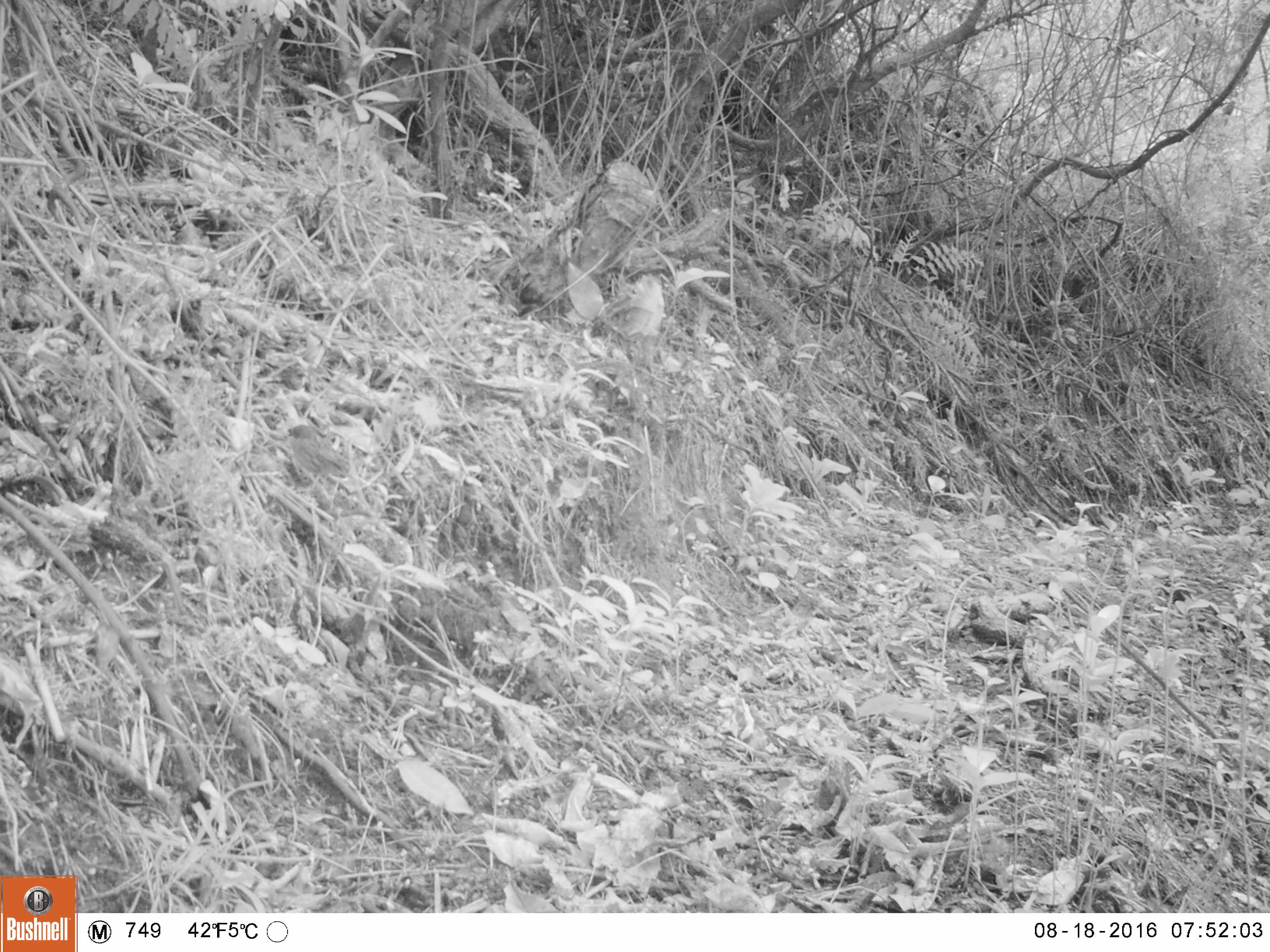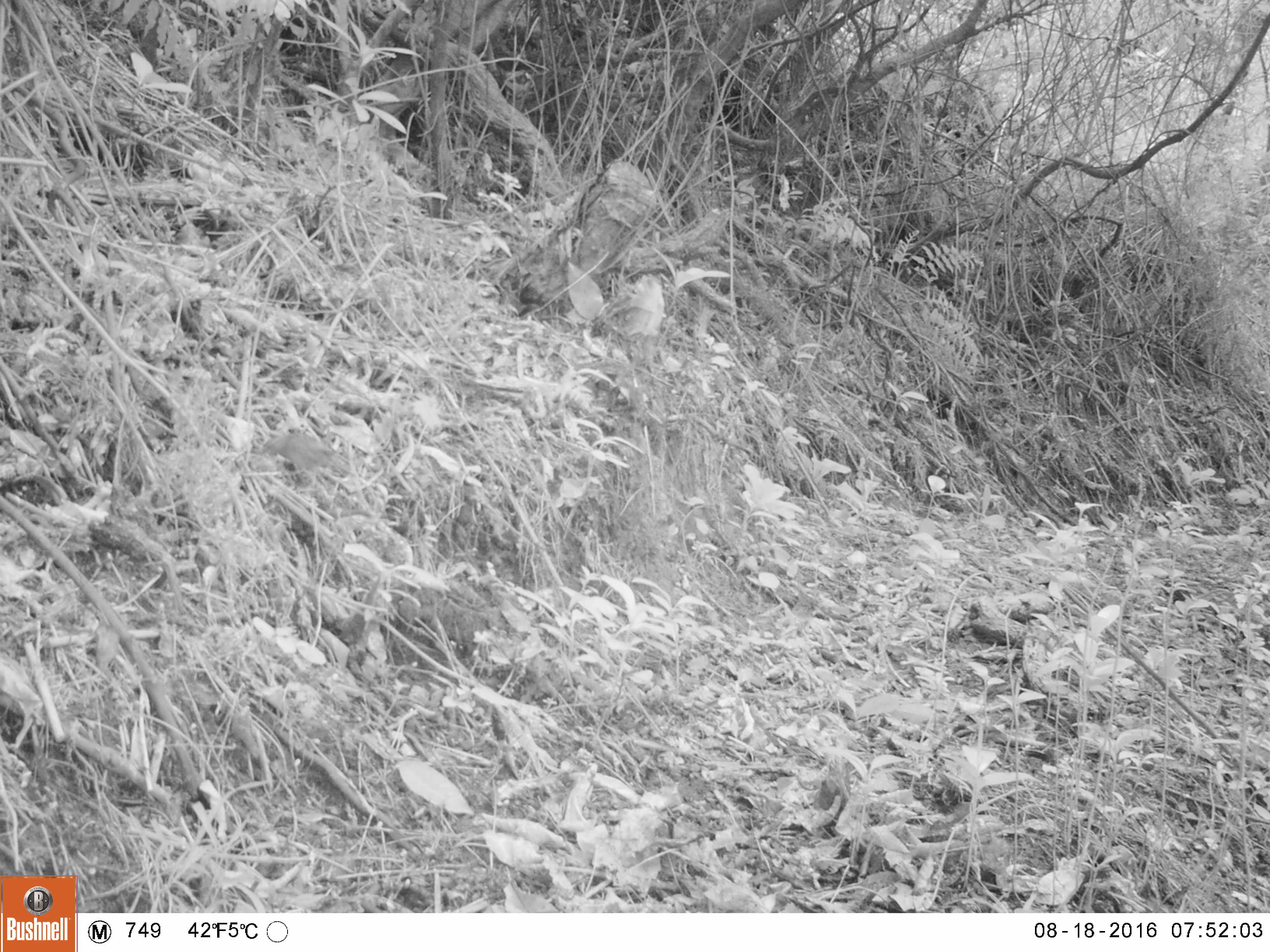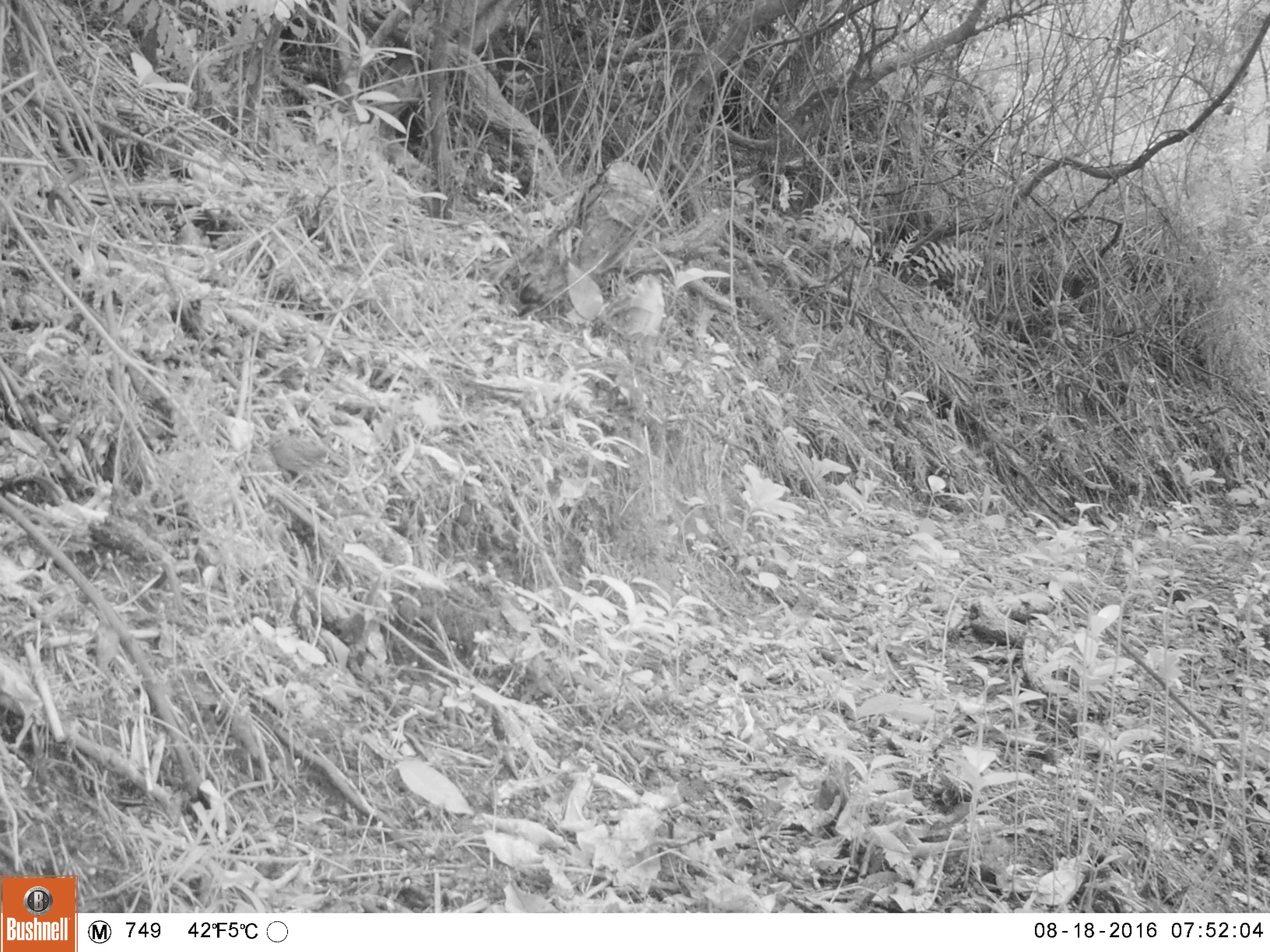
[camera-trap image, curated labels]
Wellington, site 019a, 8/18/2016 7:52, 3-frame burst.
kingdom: Animalia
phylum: Chordata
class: Aves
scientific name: Aves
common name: bird